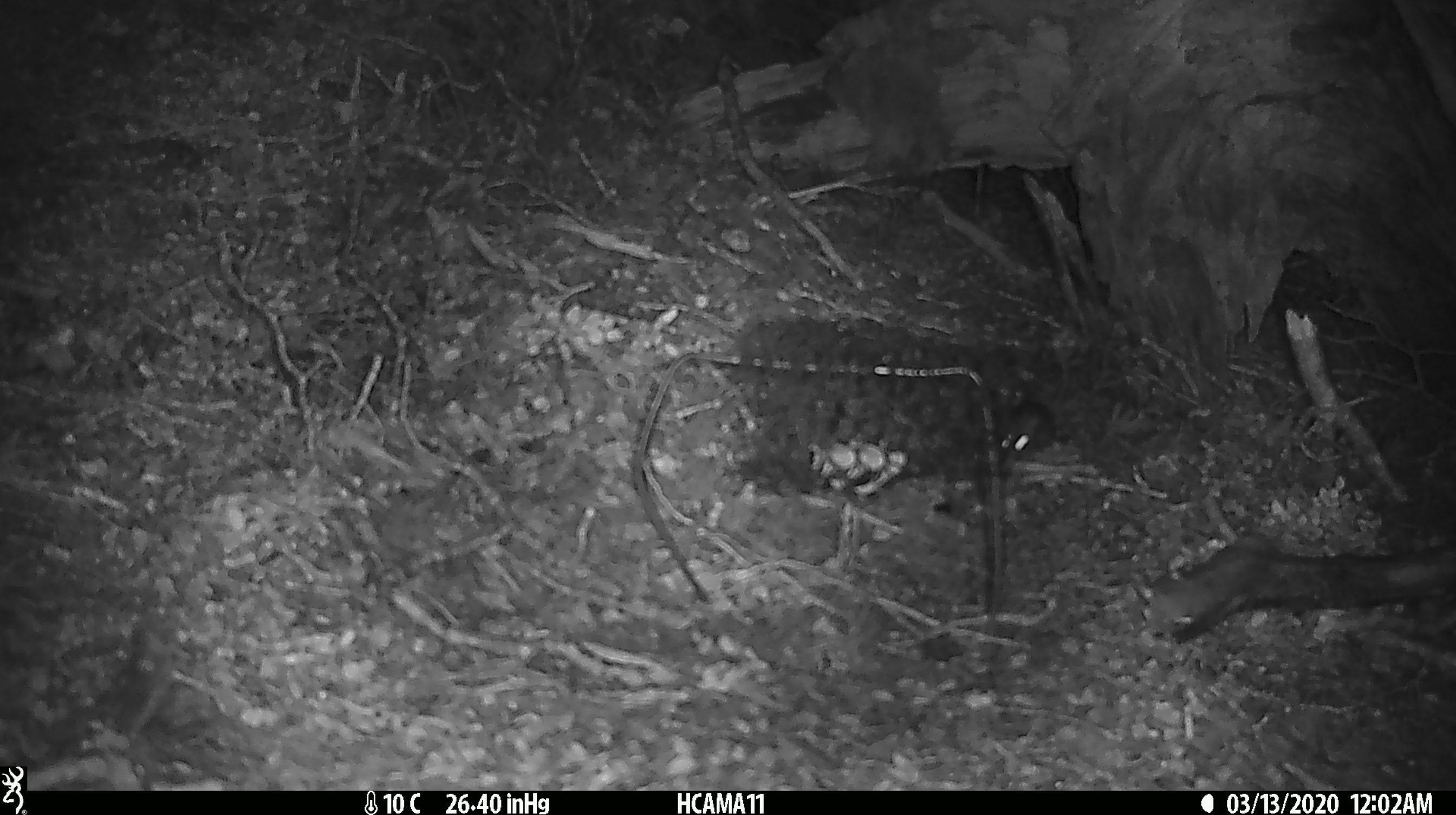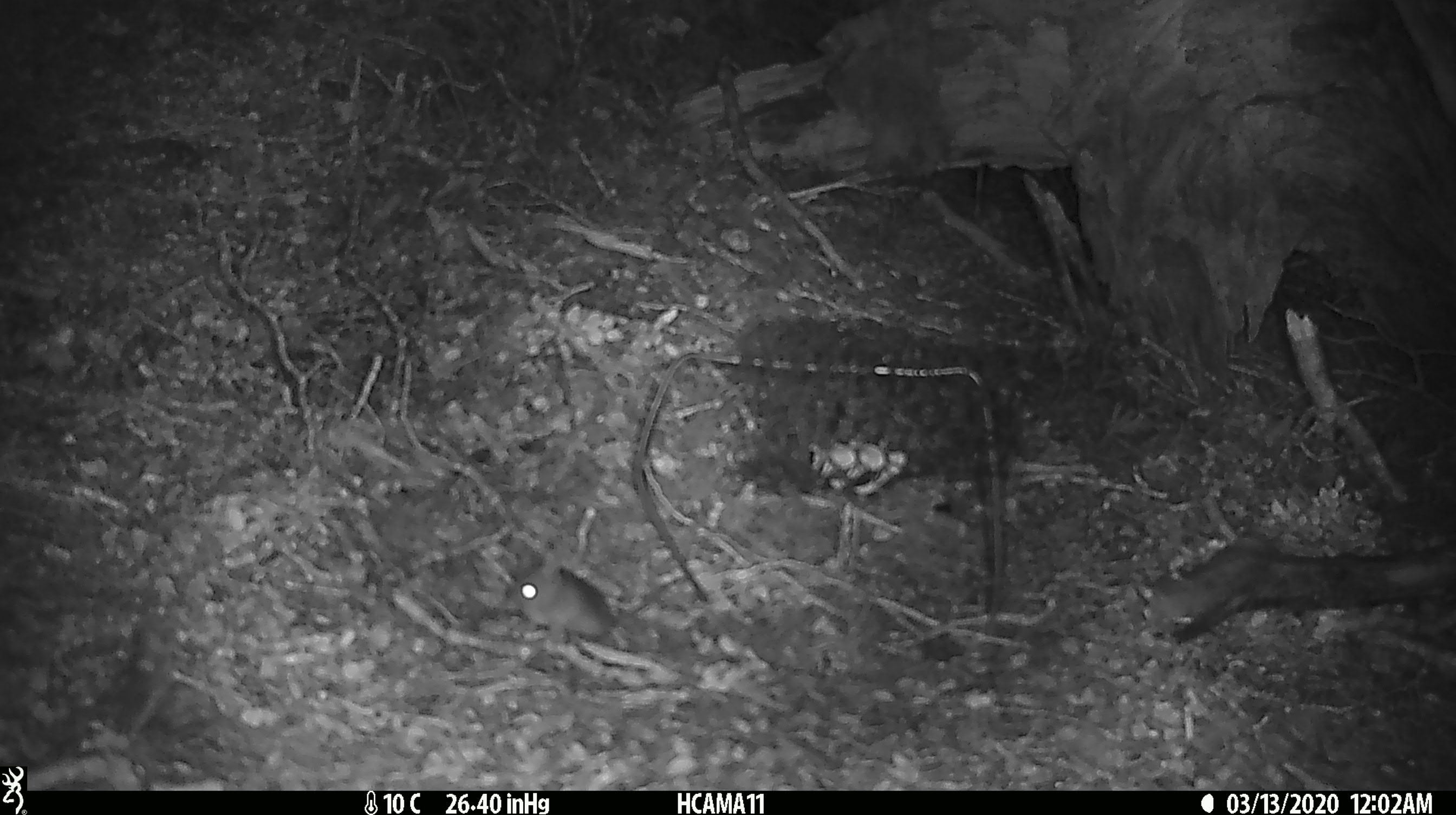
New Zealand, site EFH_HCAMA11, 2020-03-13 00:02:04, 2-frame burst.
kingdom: Animalia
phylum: Chordata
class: Mammalia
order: Rodentia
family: Muridae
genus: Mus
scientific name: Mus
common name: mouse